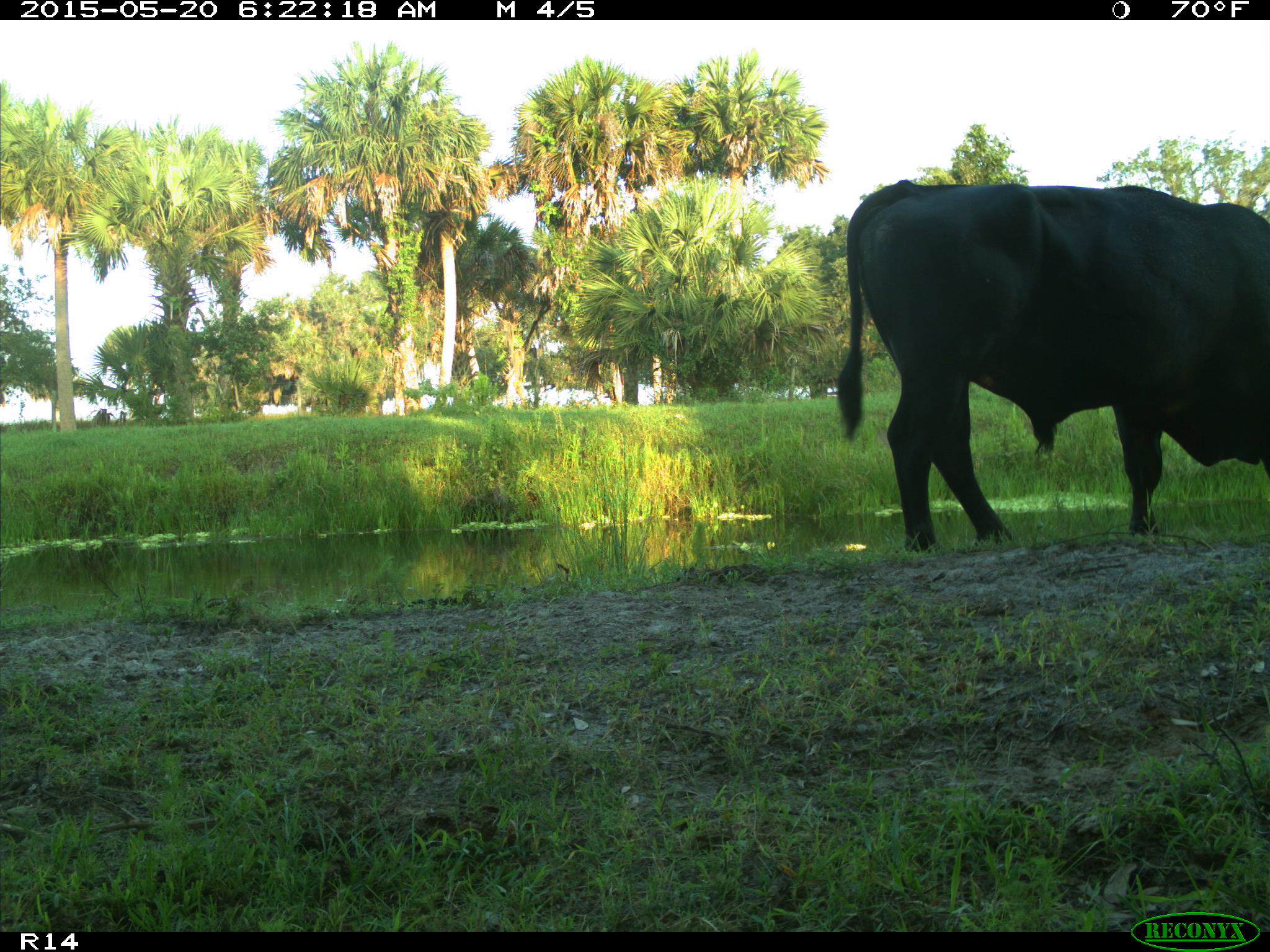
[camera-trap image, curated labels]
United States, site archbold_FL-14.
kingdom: Animalia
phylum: Chordata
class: Mammalia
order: Artiodactyla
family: Bovidae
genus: Bos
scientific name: Bos taurus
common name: domestic cow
Bos taurus (domestic cow).